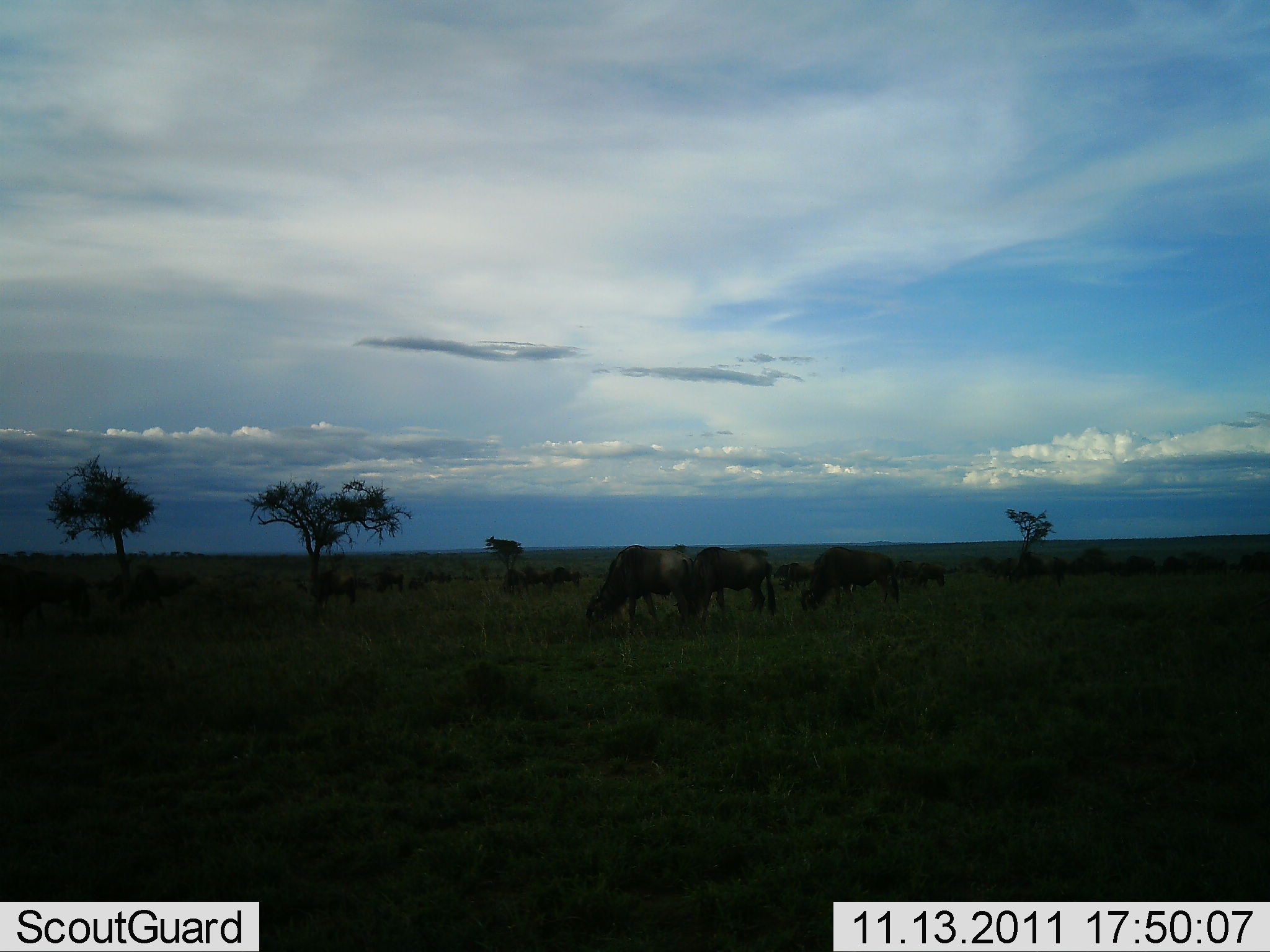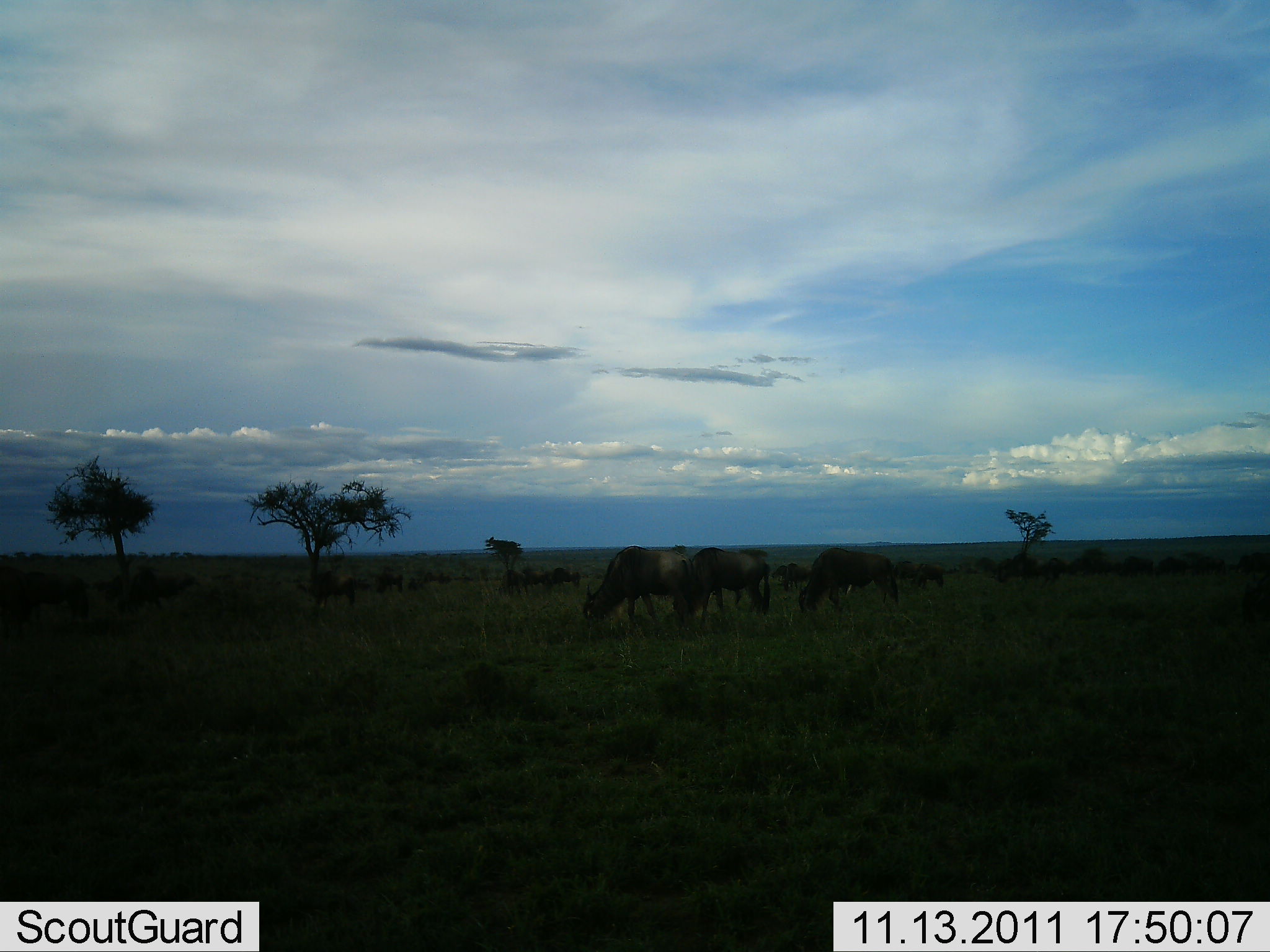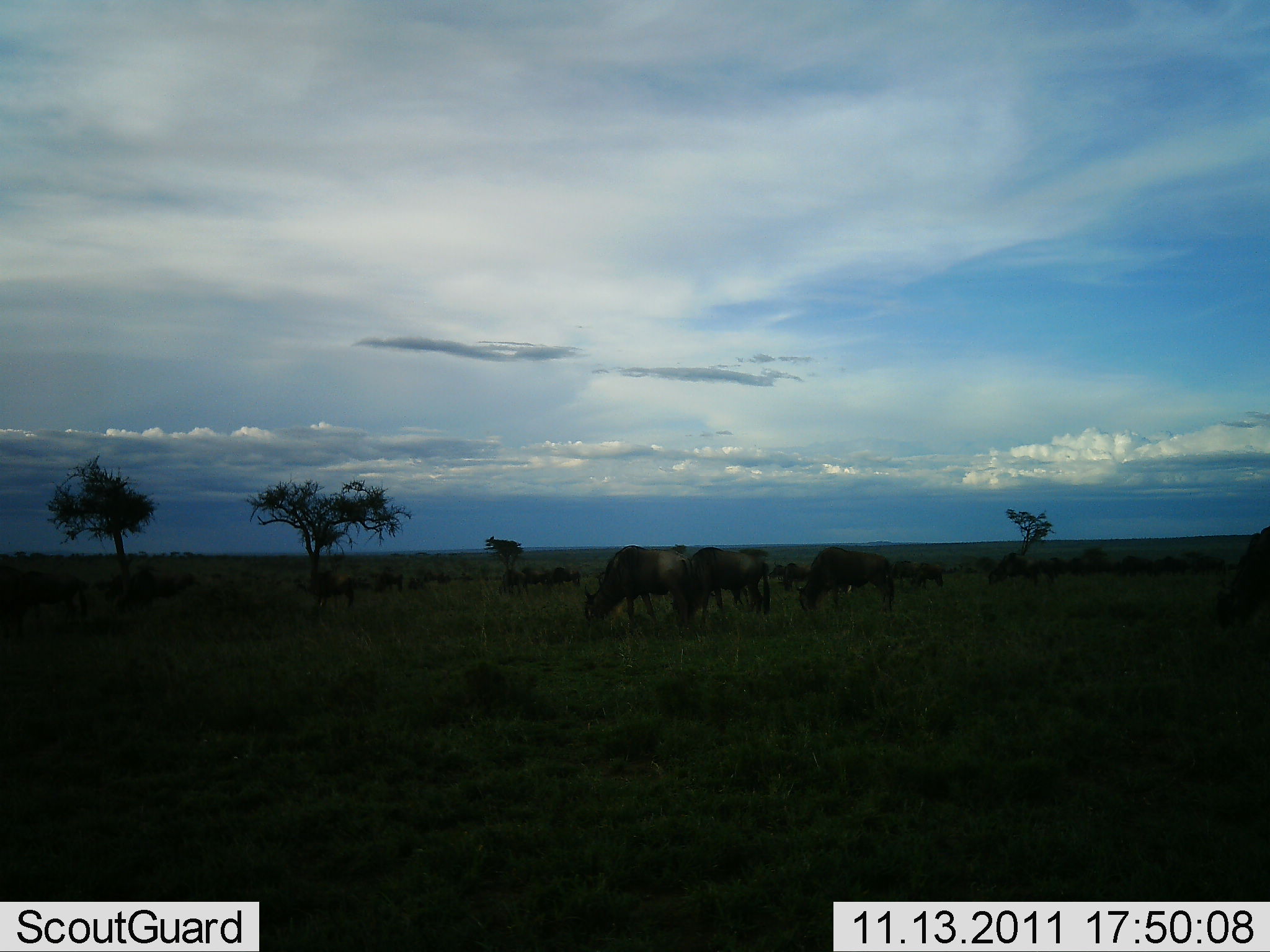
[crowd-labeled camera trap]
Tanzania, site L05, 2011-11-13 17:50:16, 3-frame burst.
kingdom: Animalia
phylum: Chordata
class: Mammalia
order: Artiodactyla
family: Bovidae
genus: Connochaetes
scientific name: Connochaetes taurinus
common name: blue wildebeest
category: wildebeest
Wildebeest (blue wildebeest) (Connochaetes taurinus), count 11-50. Behavior (volunteer vote fractions): standing 31%, resting 0%, moving 15%, interacting 8%. Young present (vote fraction): 0%. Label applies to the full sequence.